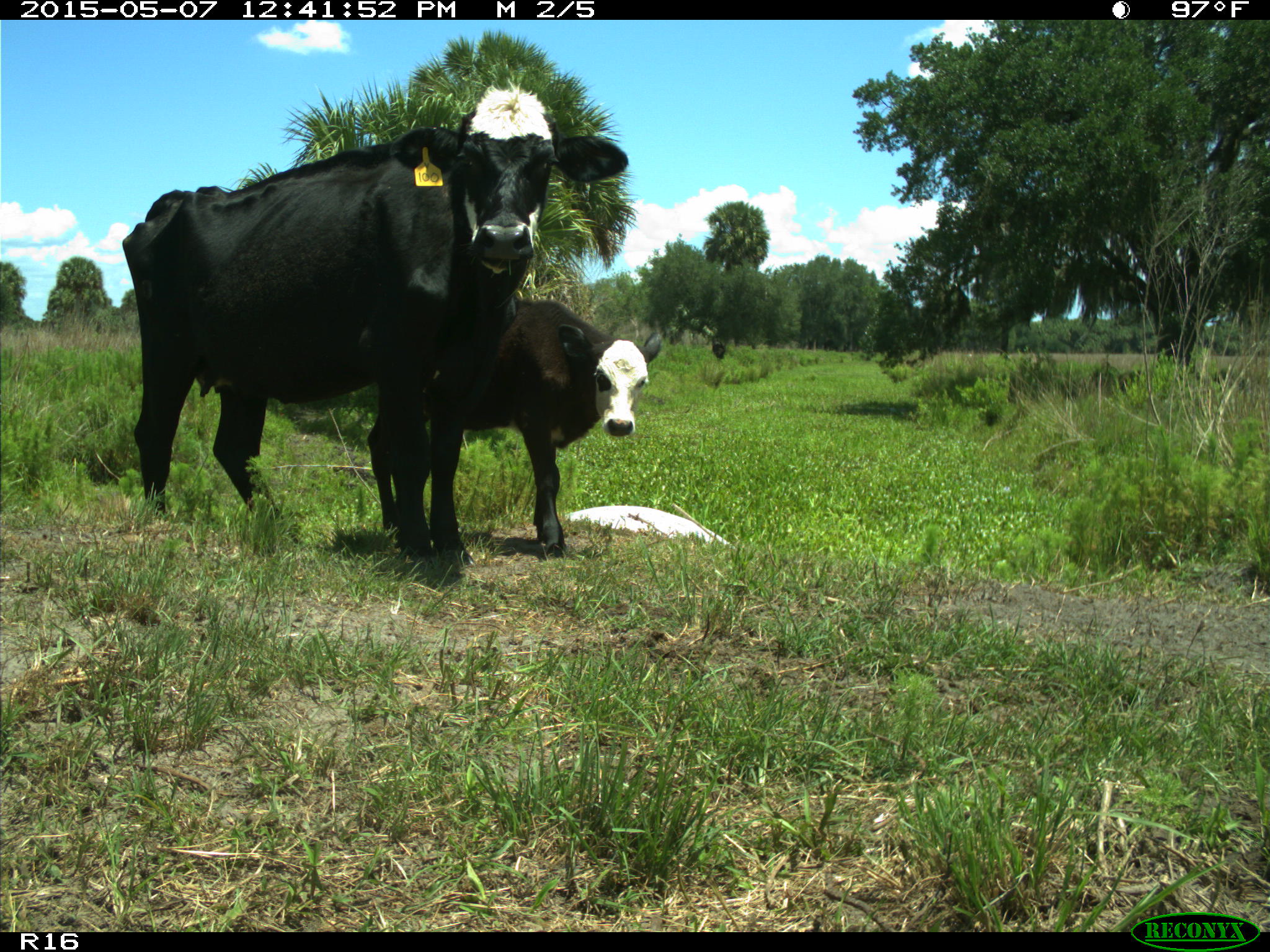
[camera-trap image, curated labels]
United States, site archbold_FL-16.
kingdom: Animalia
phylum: Chordata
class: Mammalia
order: Artiodactyla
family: Bovidae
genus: Bos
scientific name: Bos taurus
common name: domestic cow